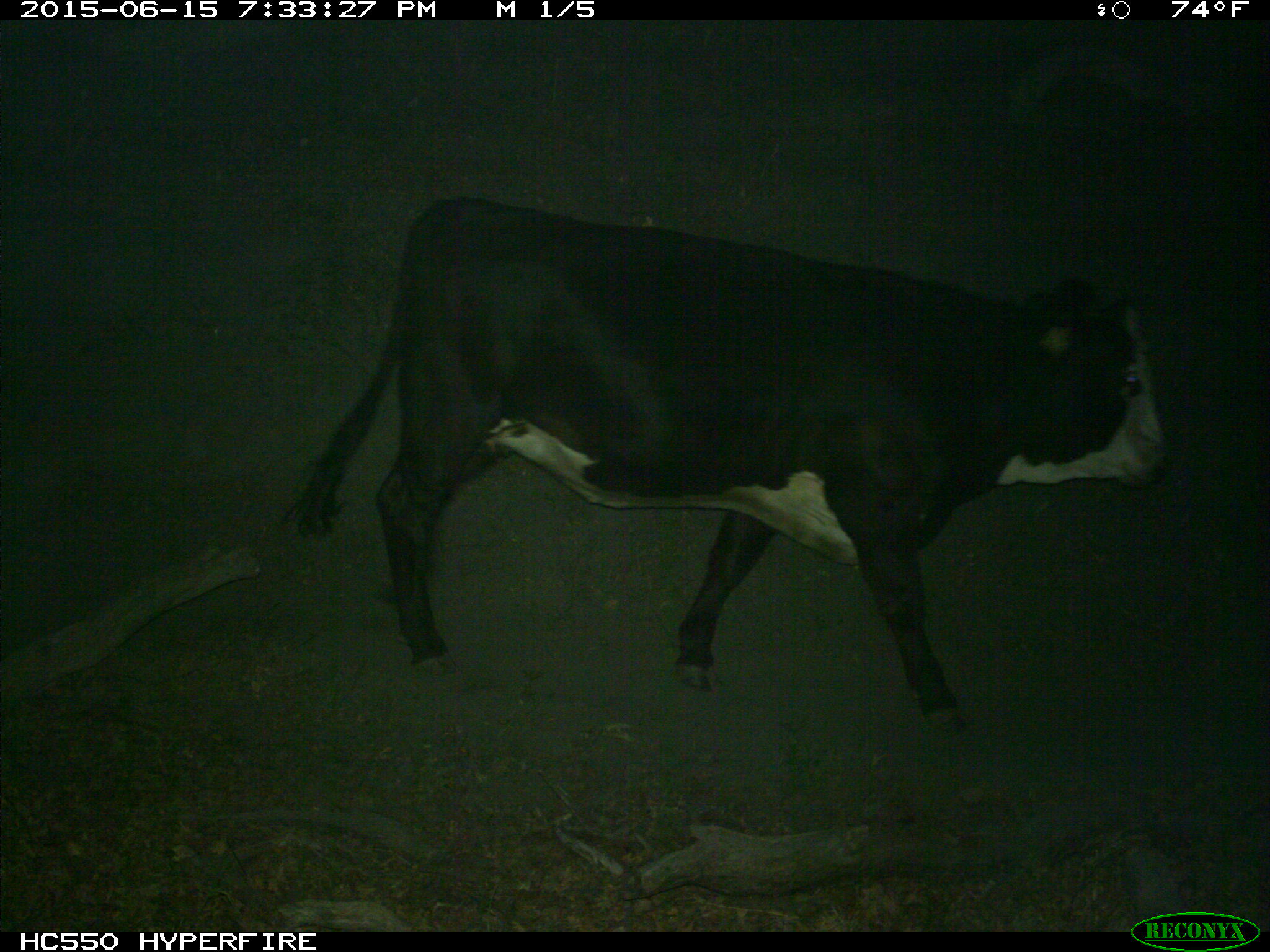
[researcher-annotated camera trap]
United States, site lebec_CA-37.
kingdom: Animalia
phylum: Chordata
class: Mammalia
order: Artiodactyla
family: Bovidae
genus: Bos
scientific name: Bos taurus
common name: domestic cow